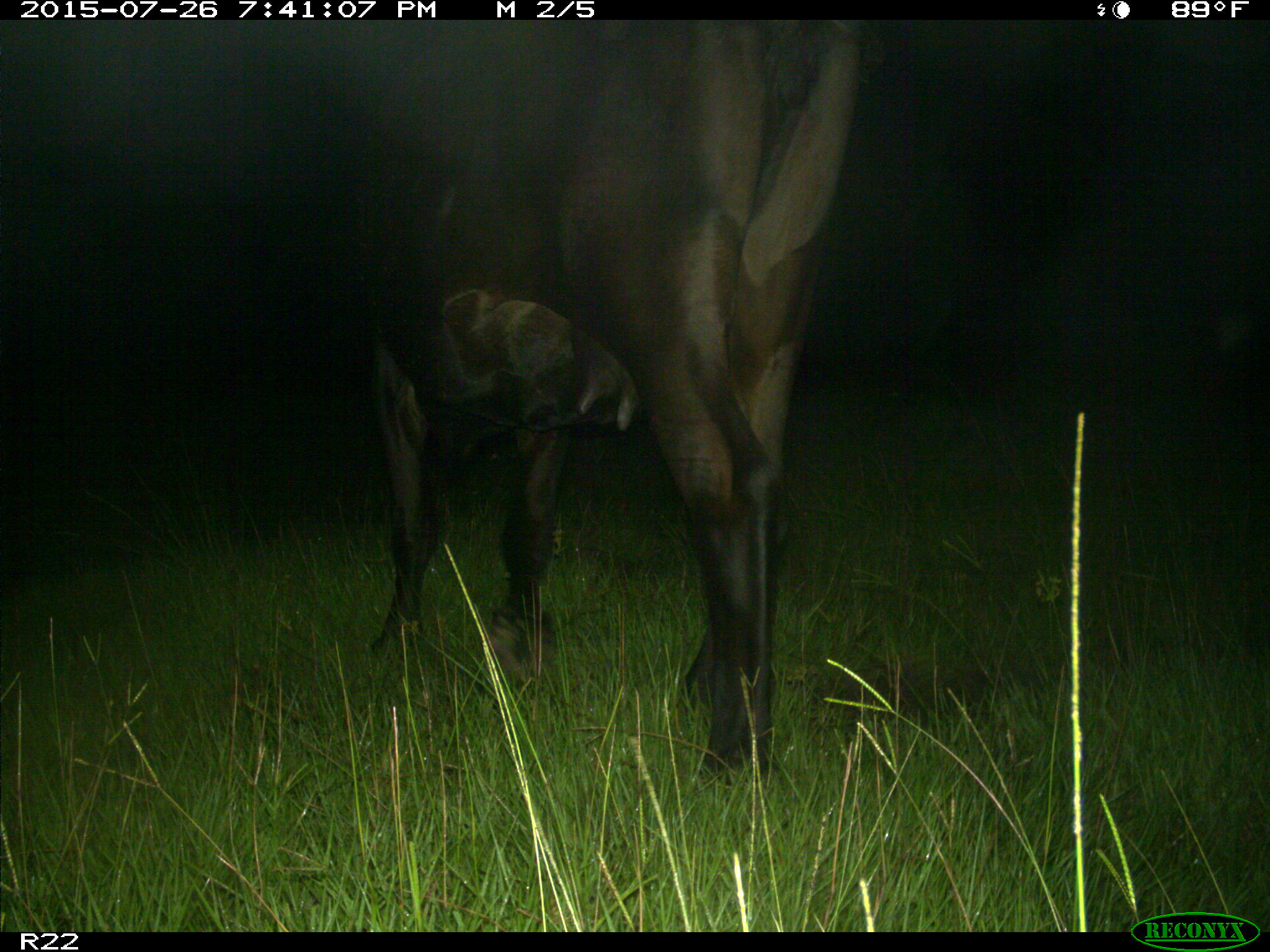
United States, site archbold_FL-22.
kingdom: Animalia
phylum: Chordata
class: Mammalia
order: Artiodactyla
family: Bovidae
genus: Bos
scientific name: Bos taurus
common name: domestic cow